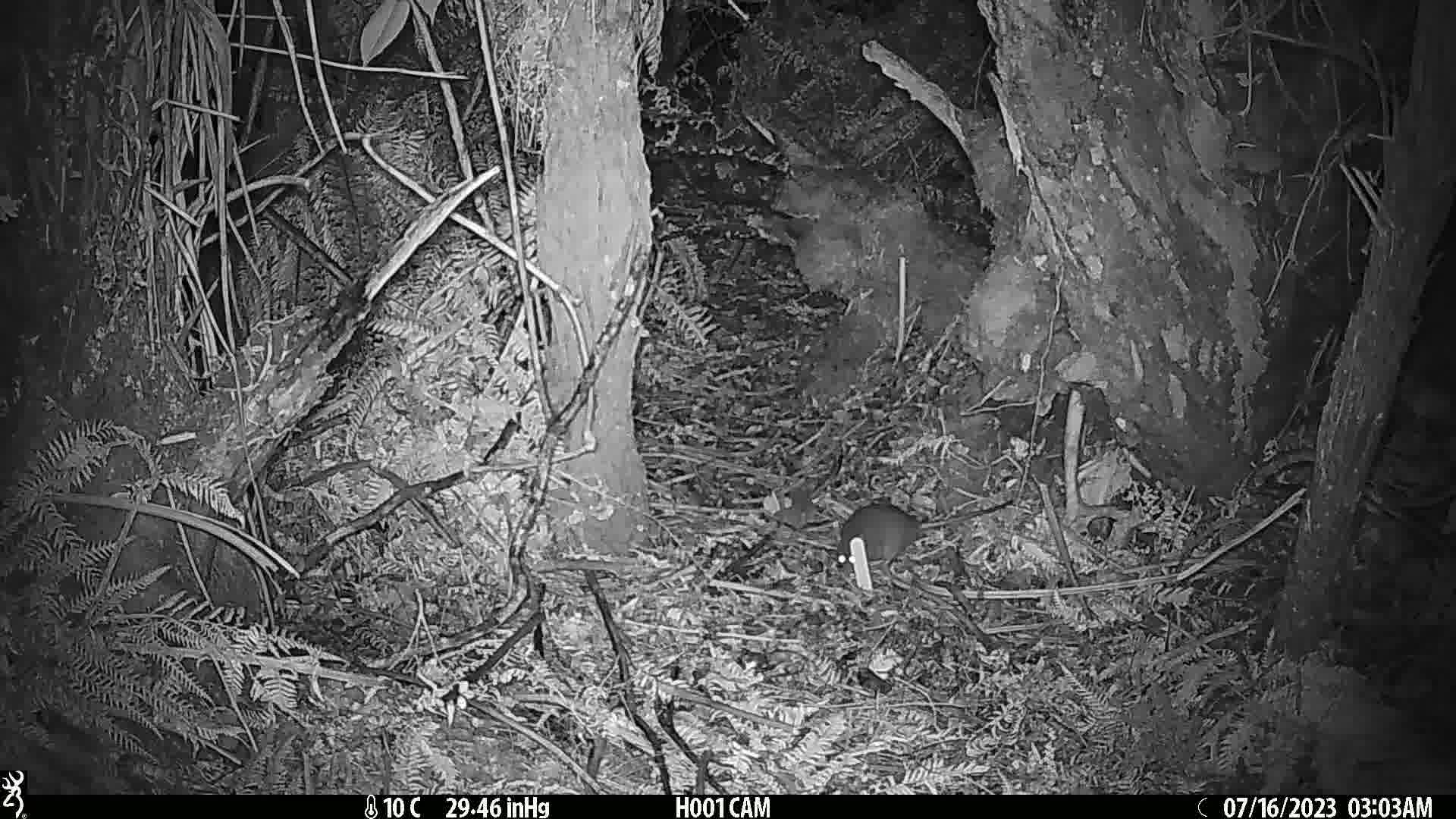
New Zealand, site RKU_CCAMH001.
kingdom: Animalia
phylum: Chordata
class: Mammalia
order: Rodentia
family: Muridae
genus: Rattus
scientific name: Rattus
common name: rat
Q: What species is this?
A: Rat (Rattus).